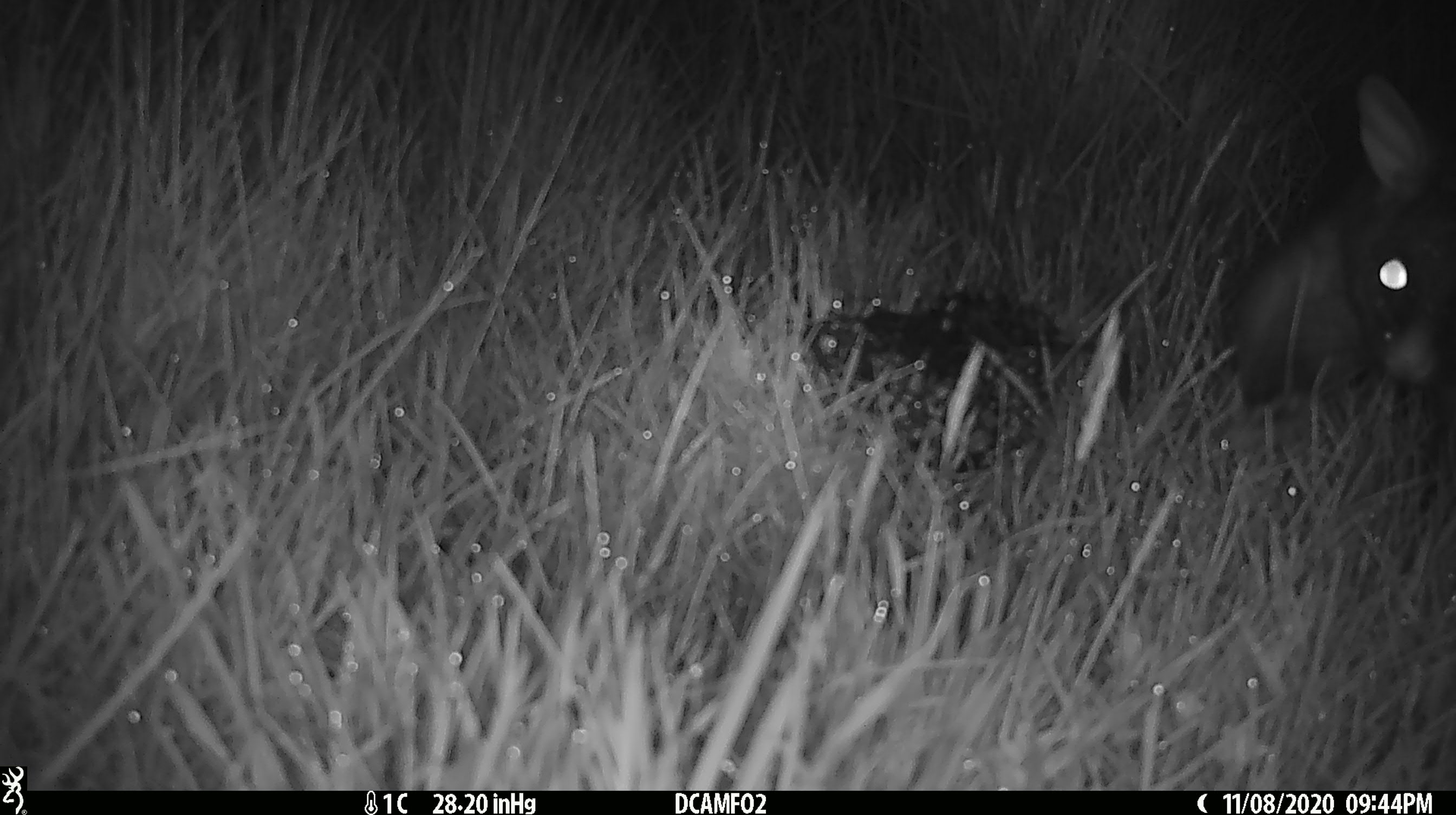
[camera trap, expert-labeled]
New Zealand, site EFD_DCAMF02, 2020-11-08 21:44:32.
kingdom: Animalia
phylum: Chordata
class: Mammalia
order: Diprotodontia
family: Phalangeridae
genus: Trichosurus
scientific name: Trichosurus vulpecula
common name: common brushtail possum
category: possum